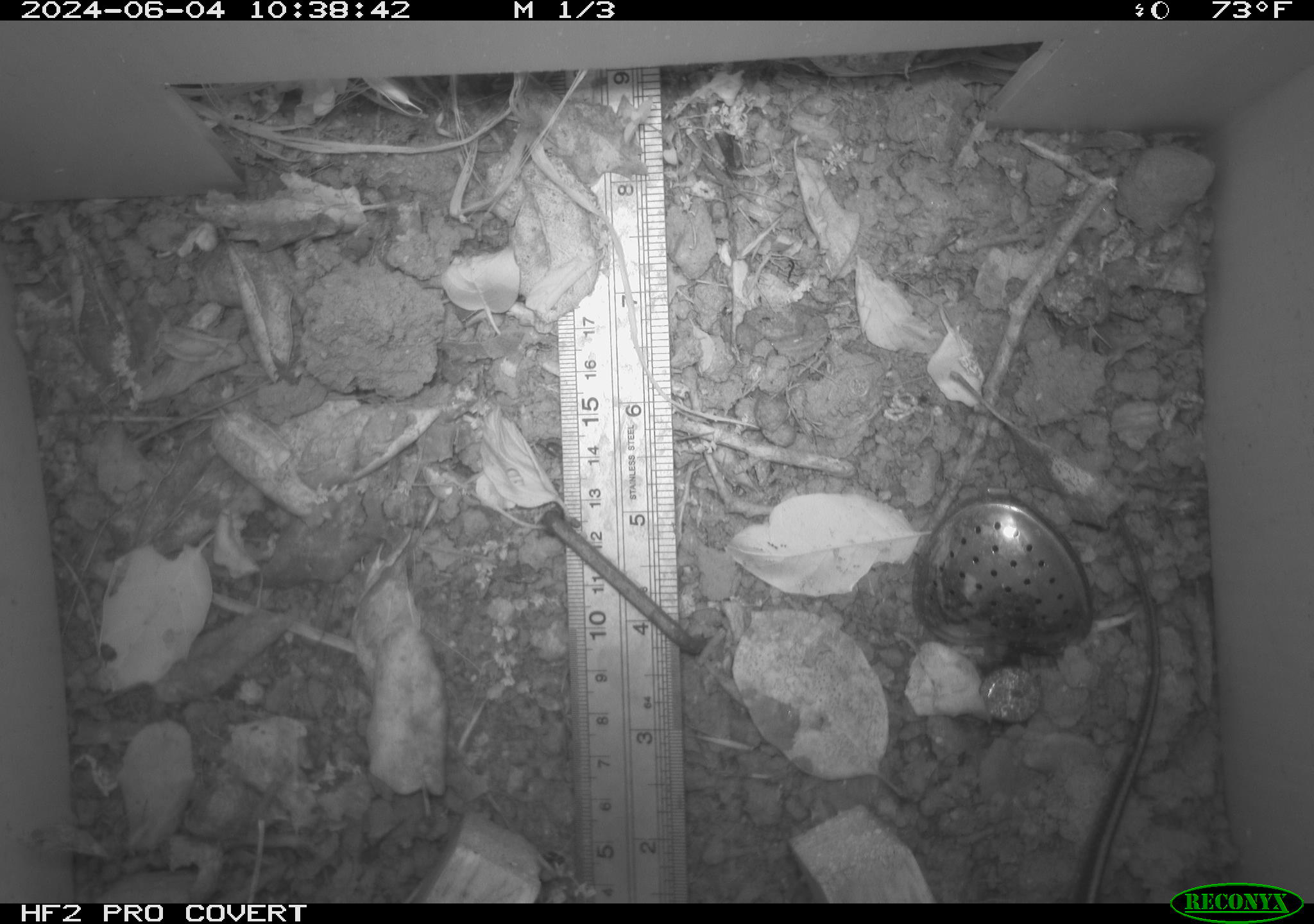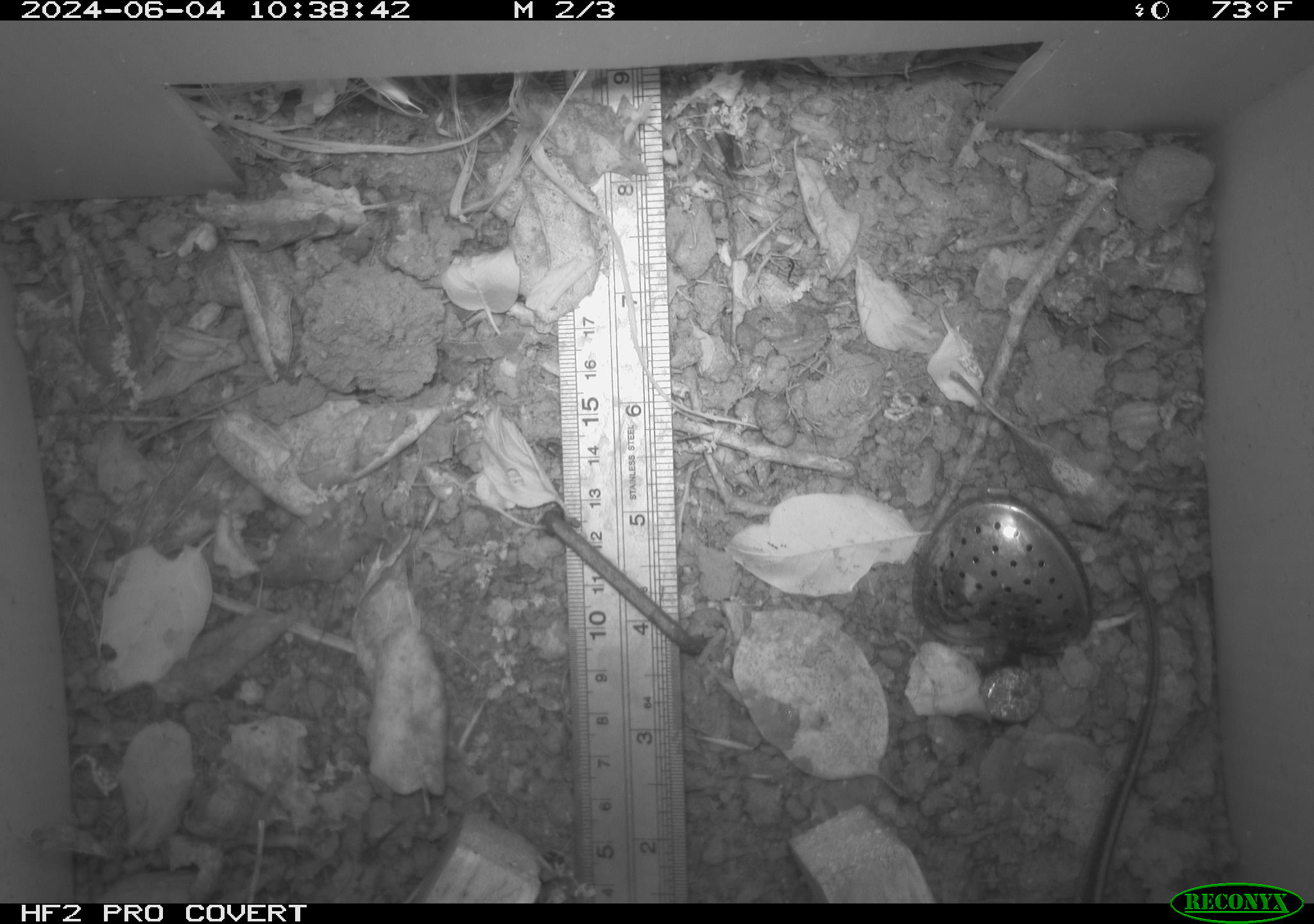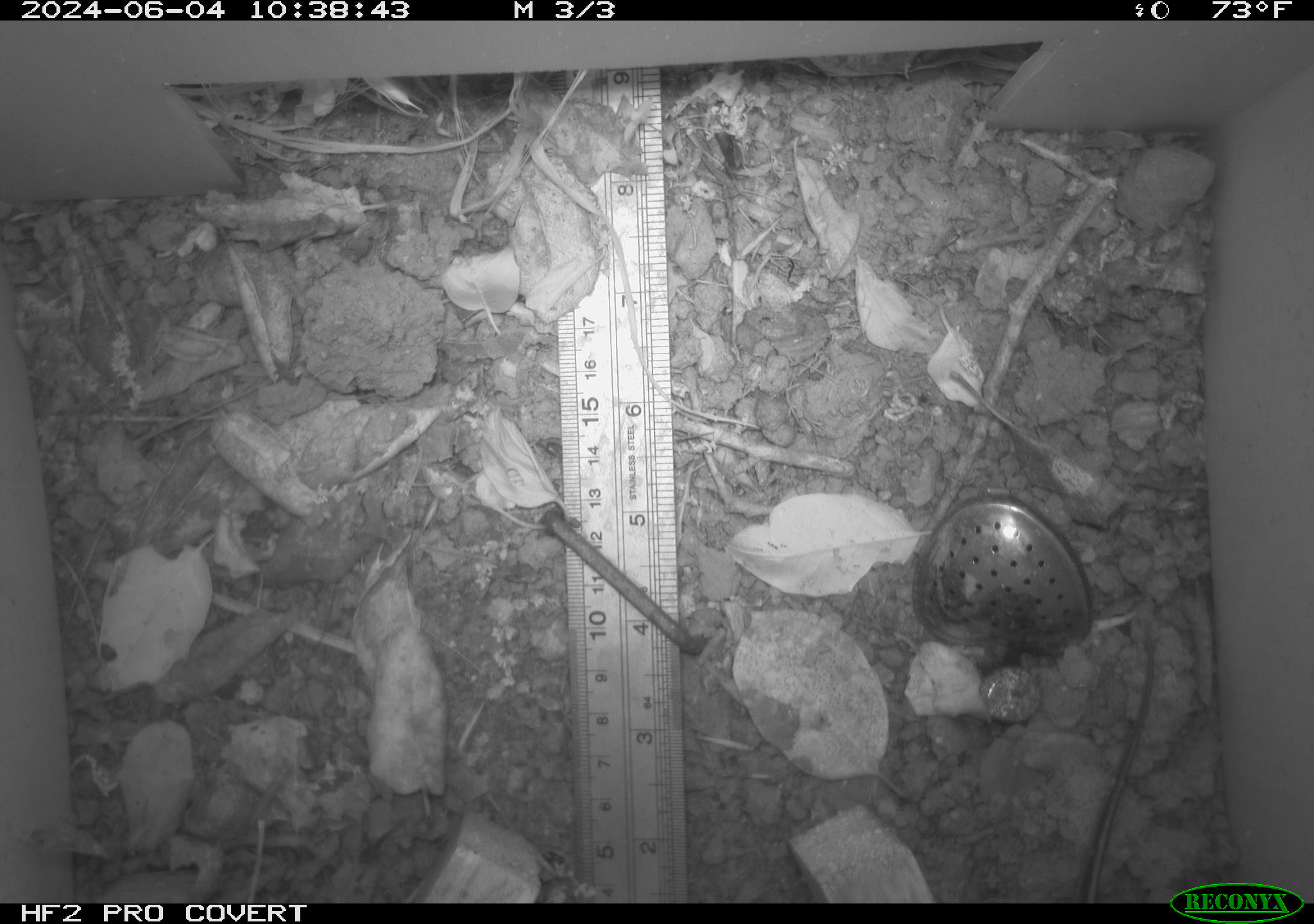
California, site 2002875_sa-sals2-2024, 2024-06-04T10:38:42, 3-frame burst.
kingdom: Animalia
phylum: Chordata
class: Reptilia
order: Squamata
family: Colubridae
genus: Thamnophis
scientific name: Thamnophis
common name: american gartersnakes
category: thamnophis species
Thamnophis species (american gartersnakes) (Thamnophis).